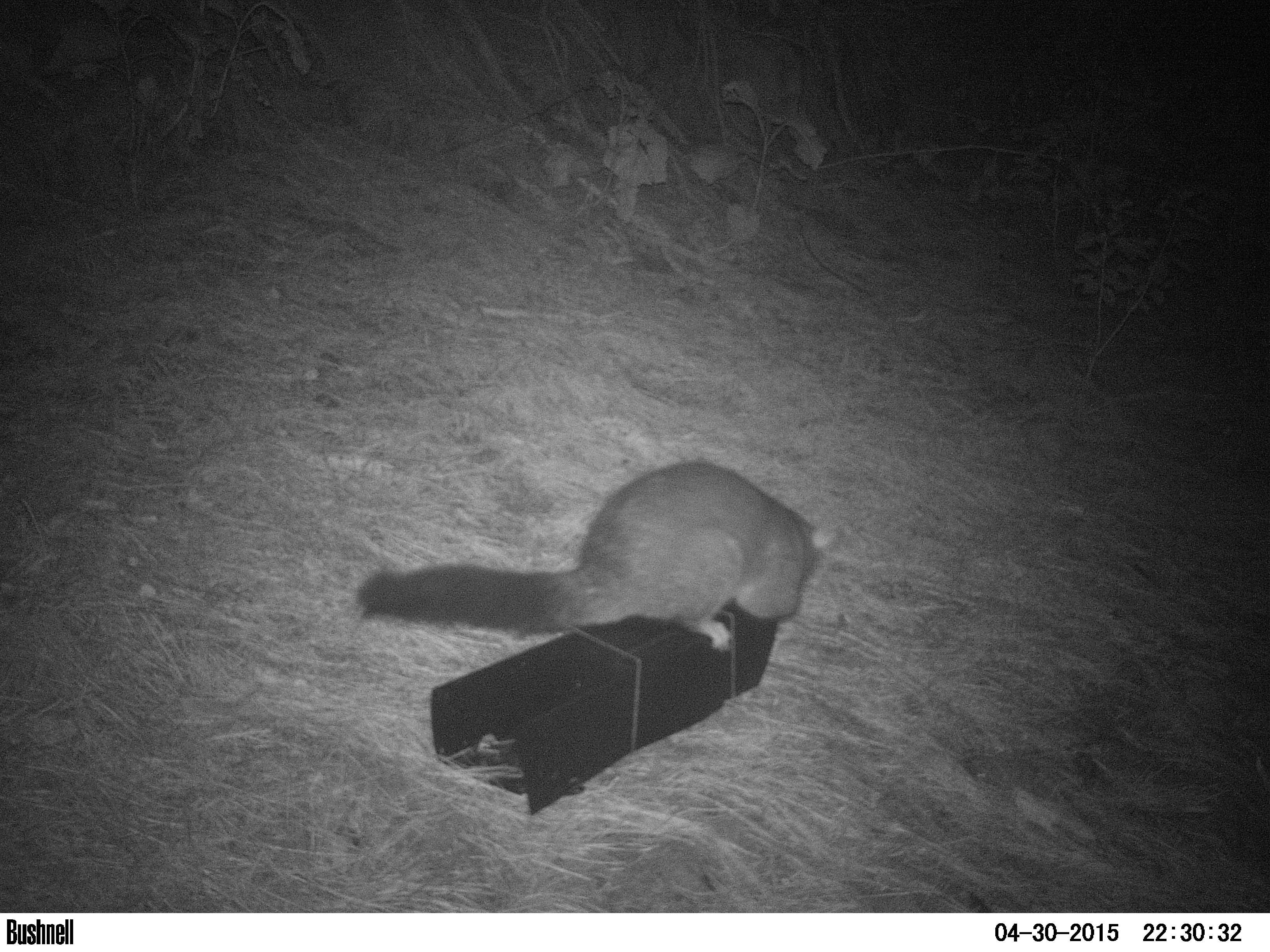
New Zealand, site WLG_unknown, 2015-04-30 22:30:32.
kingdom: Animalia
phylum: Chordata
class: Mammalia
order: Diprotodontia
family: Phalangeridae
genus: Trichosurus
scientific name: Trichosurus vulpecula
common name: common brushtail possum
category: possum